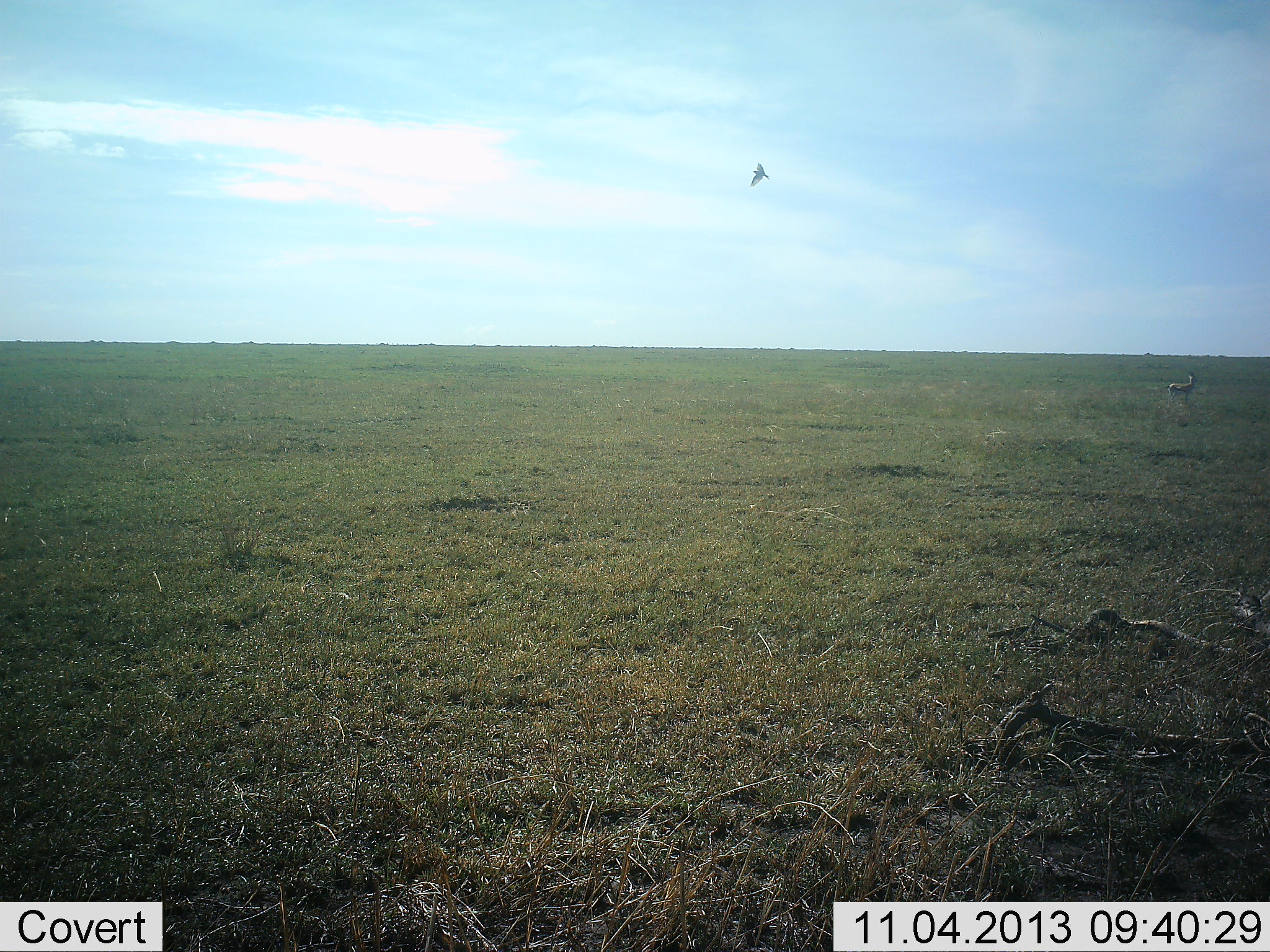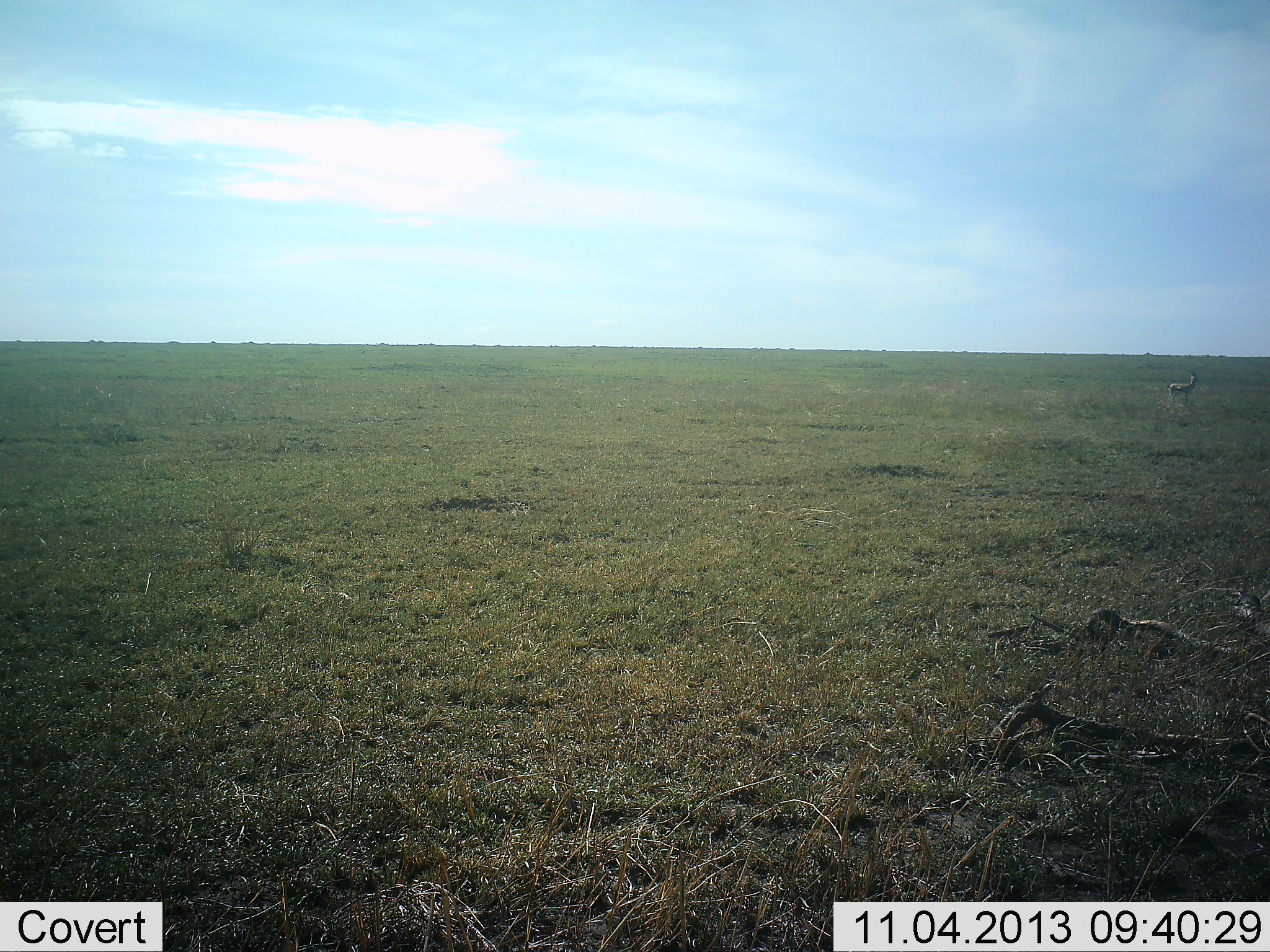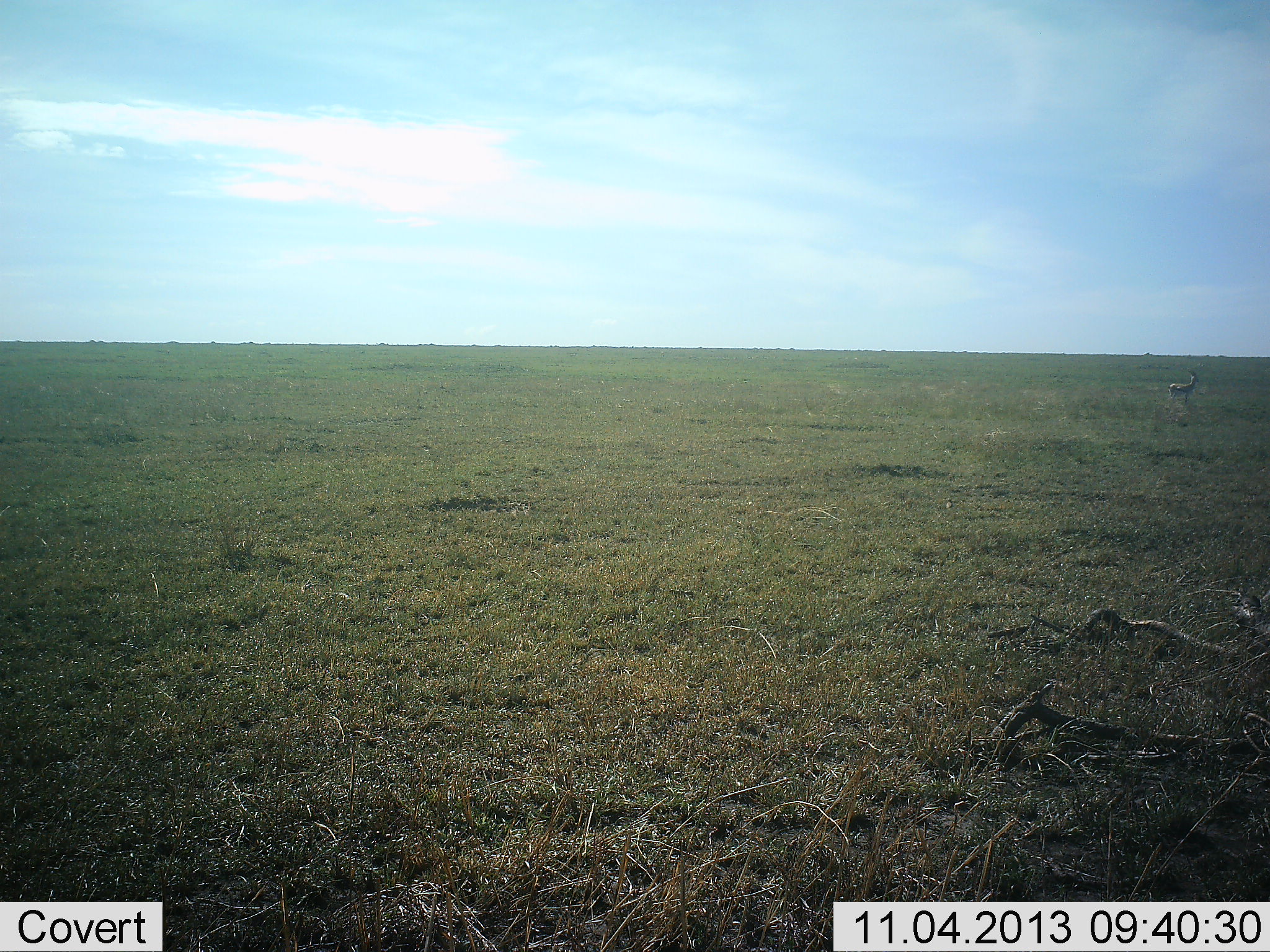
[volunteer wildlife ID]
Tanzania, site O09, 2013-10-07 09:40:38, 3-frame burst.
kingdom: Animalia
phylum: Chordata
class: Aves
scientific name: Aves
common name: bird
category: otherbird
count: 1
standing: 0%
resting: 0%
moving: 100%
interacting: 0%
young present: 0%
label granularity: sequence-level